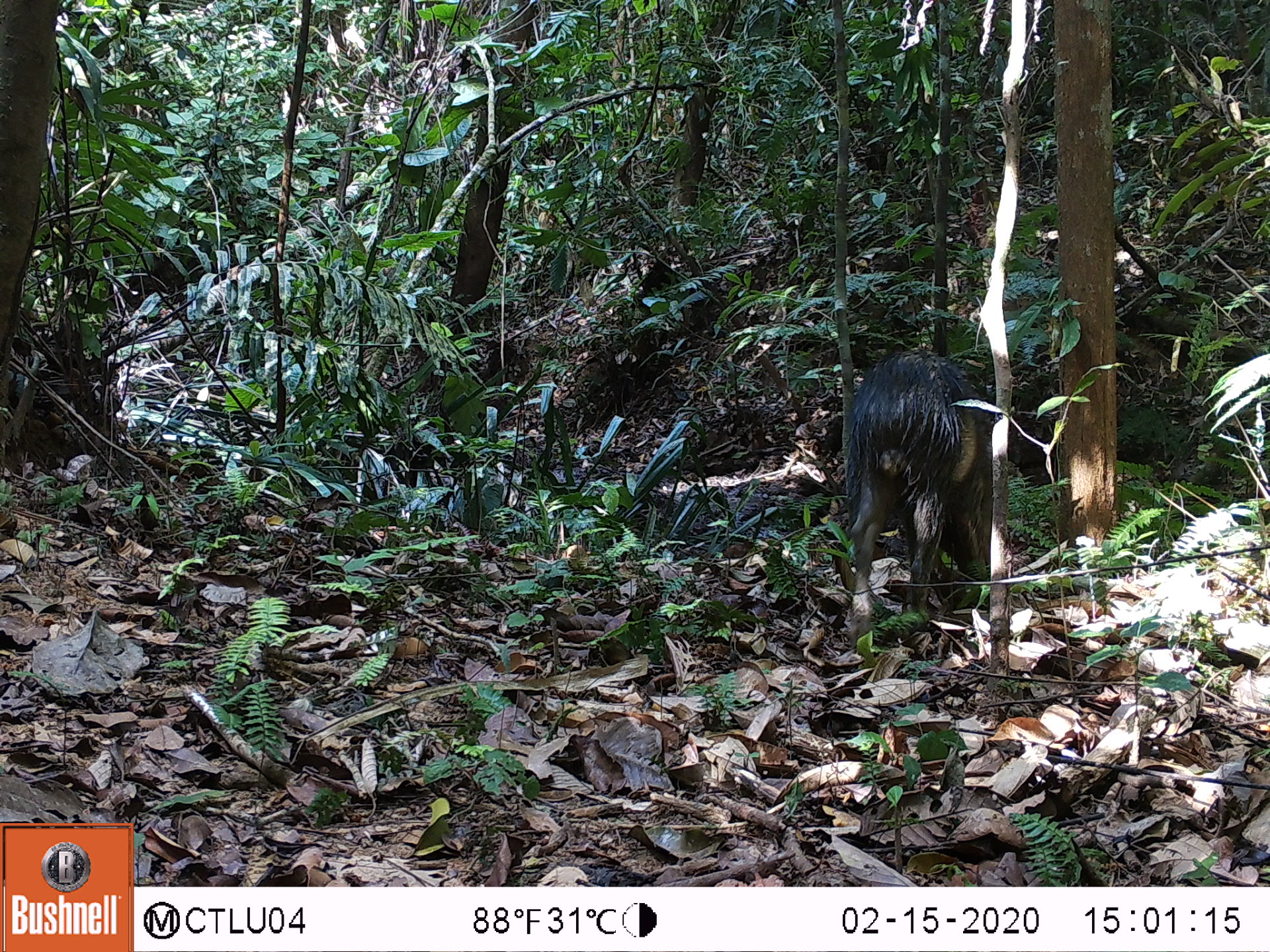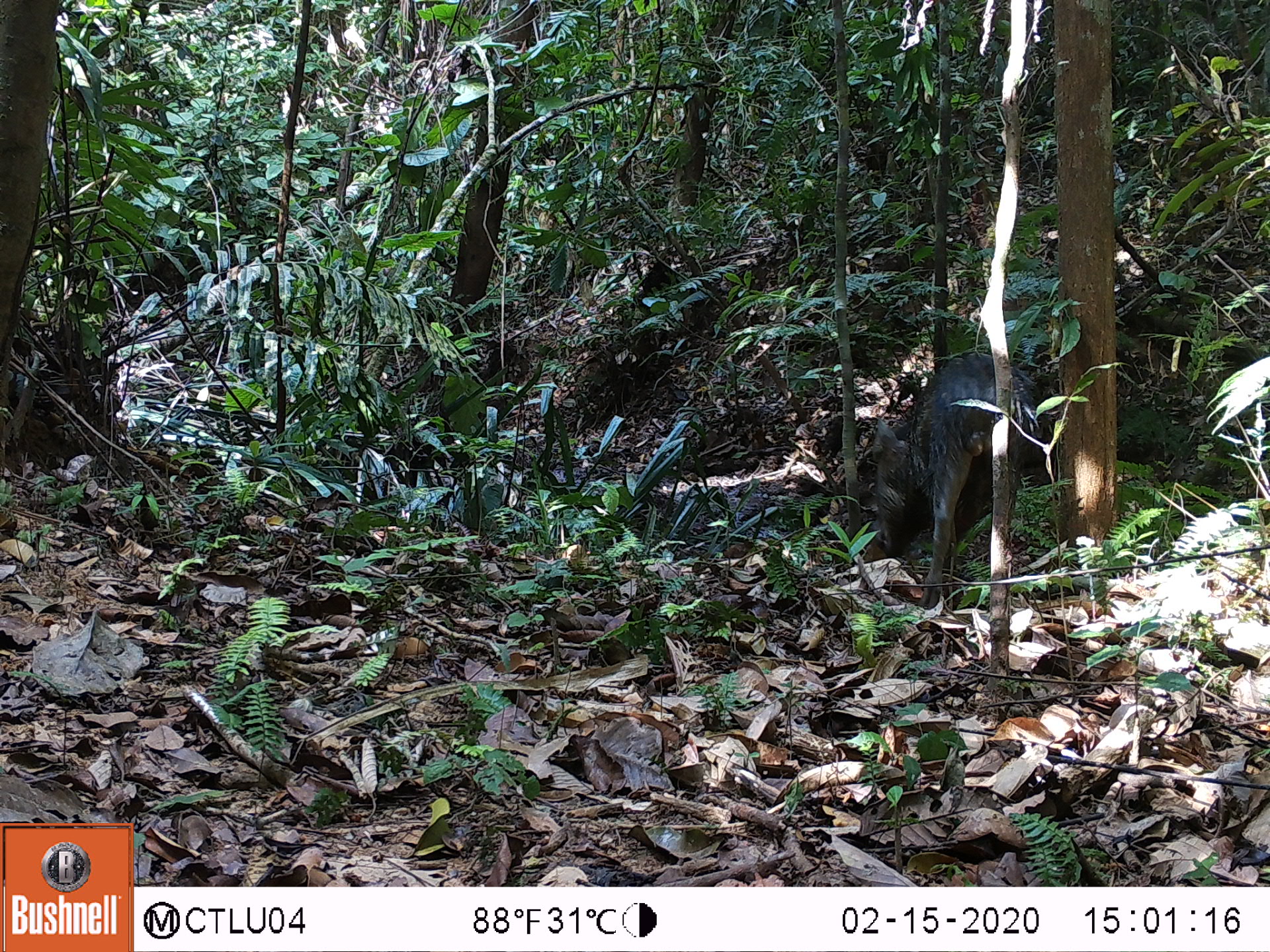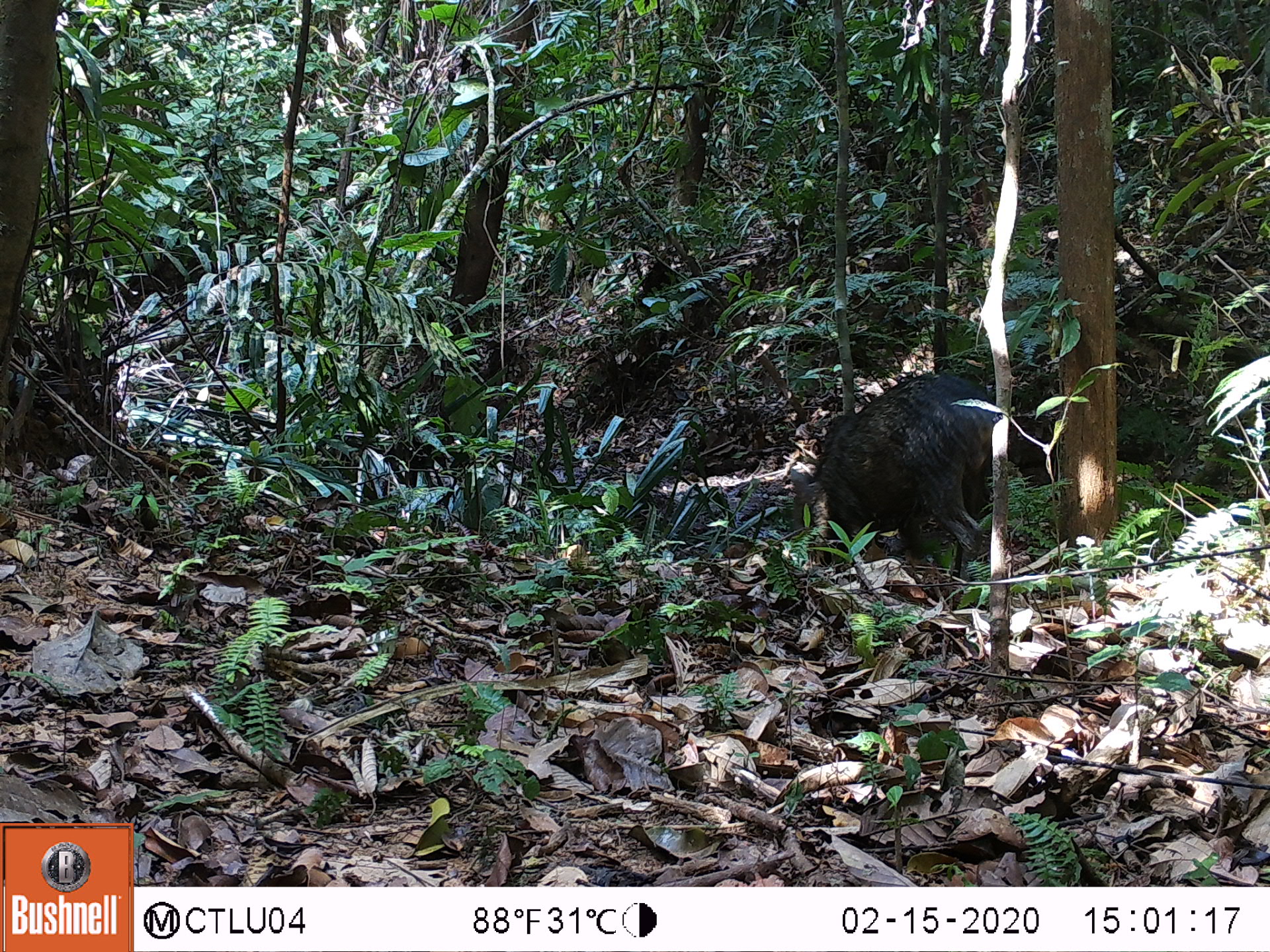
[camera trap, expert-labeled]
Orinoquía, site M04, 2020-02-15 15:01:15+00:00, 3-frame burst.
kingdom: Animalia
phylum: Chordata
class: Mammalia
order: Artiodactyla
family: Tayassuidae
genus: Pecari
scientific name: Pecari tajacu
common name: collared peccary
Collared peccary (Pecari tajacu).